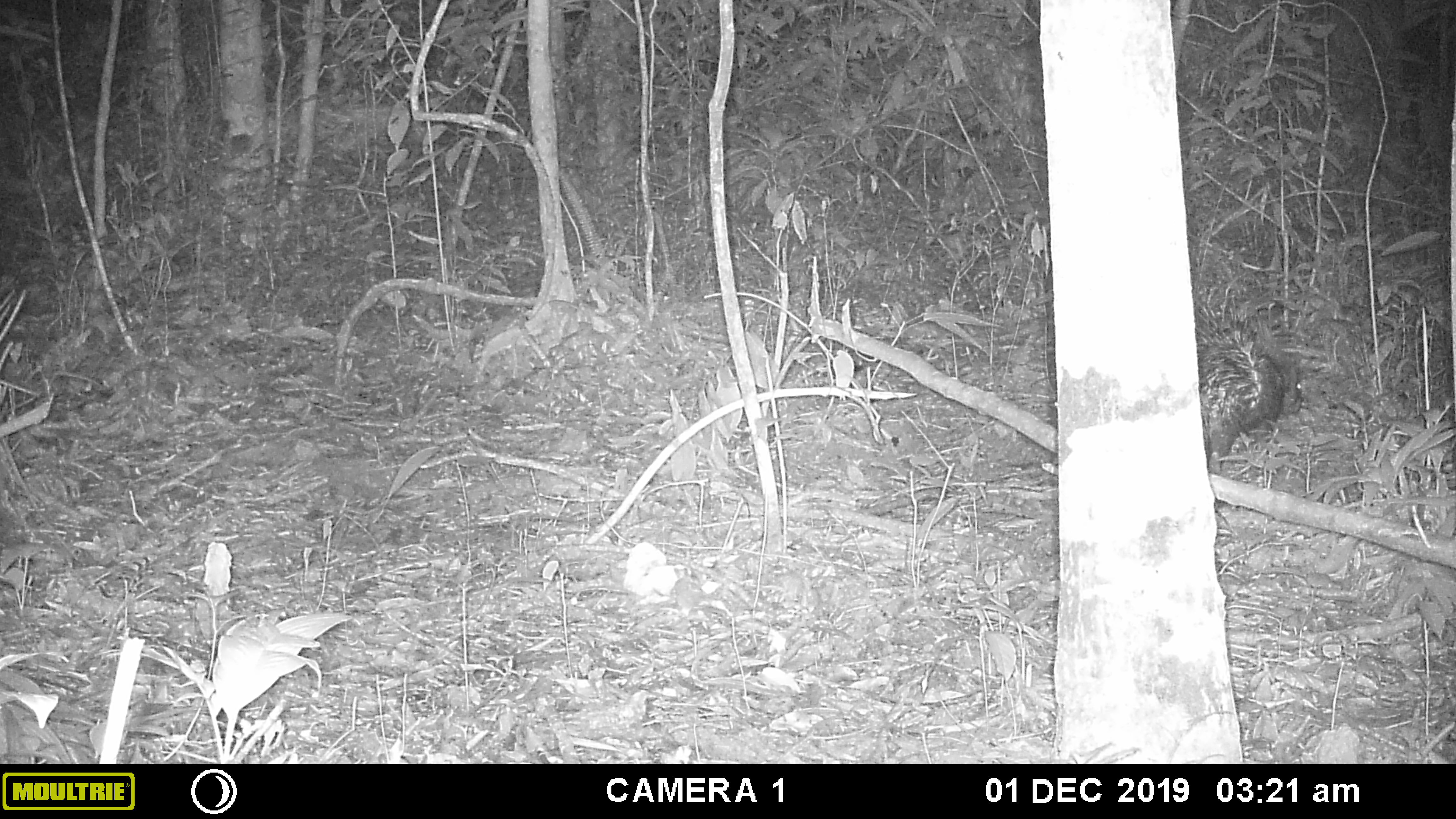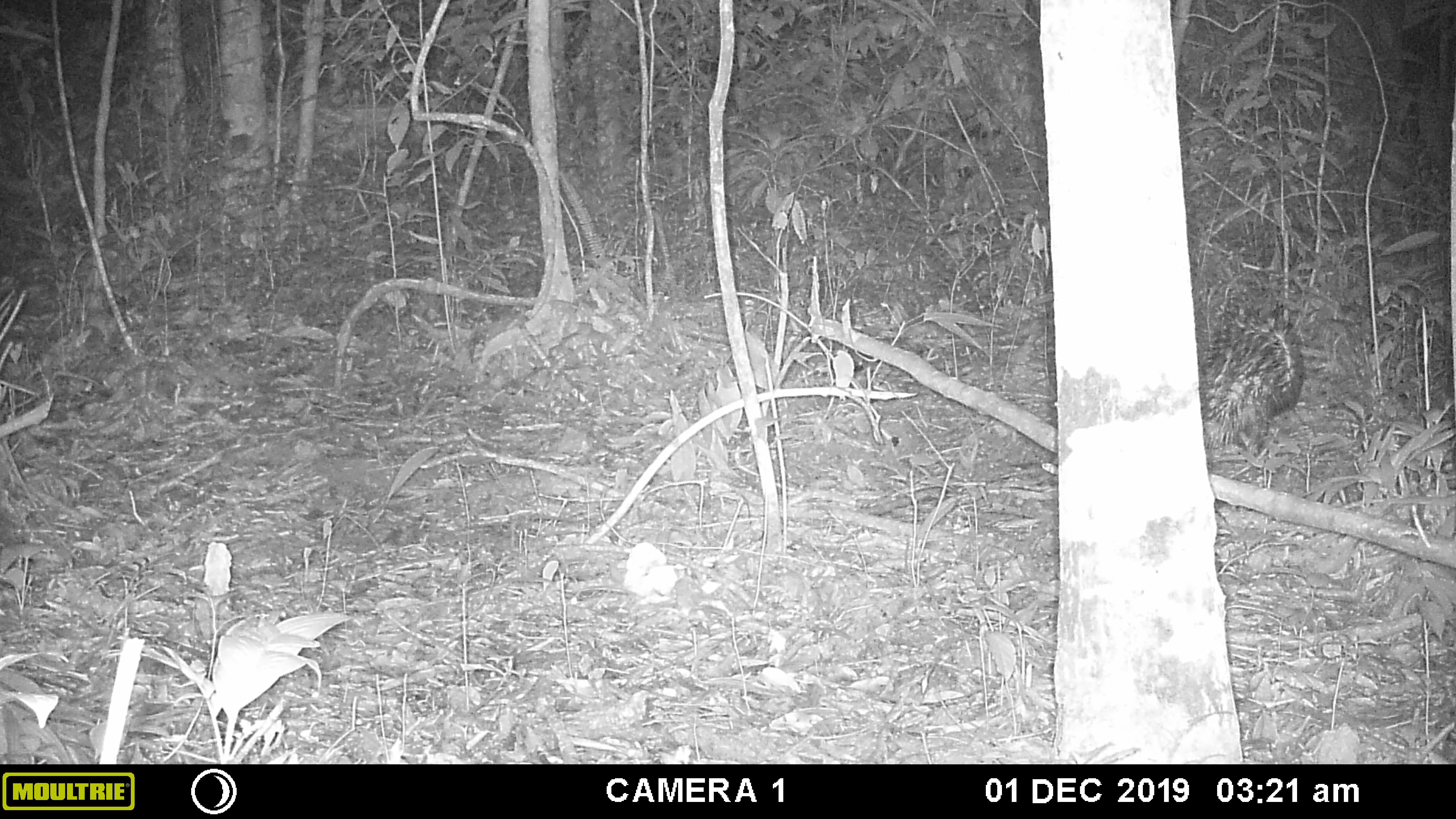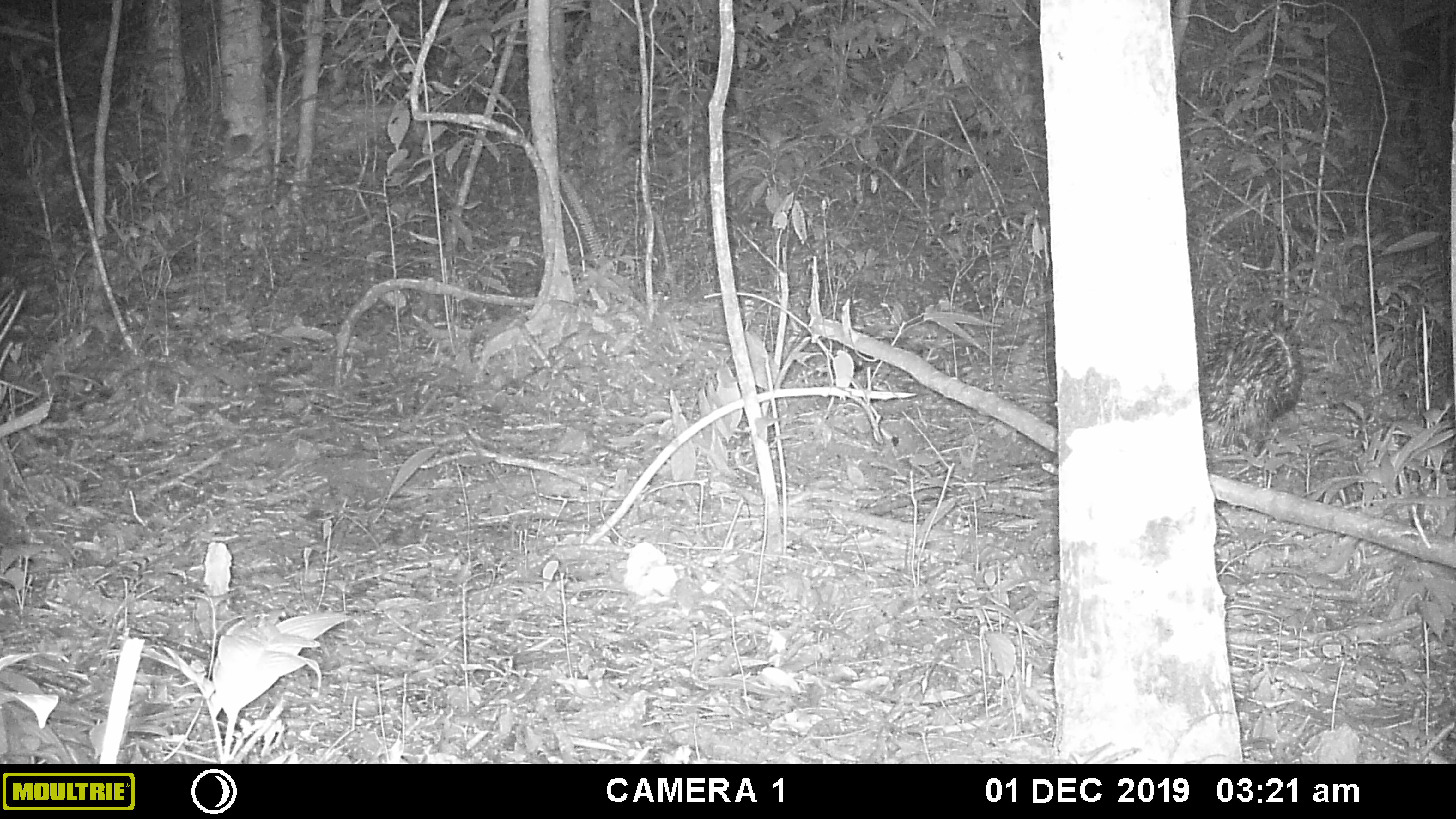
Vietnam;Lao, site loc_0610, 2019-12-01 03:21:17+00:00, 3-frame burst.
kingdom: Animalia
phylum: Chordata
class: Mammalia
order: Rodentia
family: Hystricidae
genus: Hystrix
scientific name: Hystrix brachyura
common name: malayan porcupine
Malayan porcupine (Hystrix brachyura). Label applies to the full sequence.